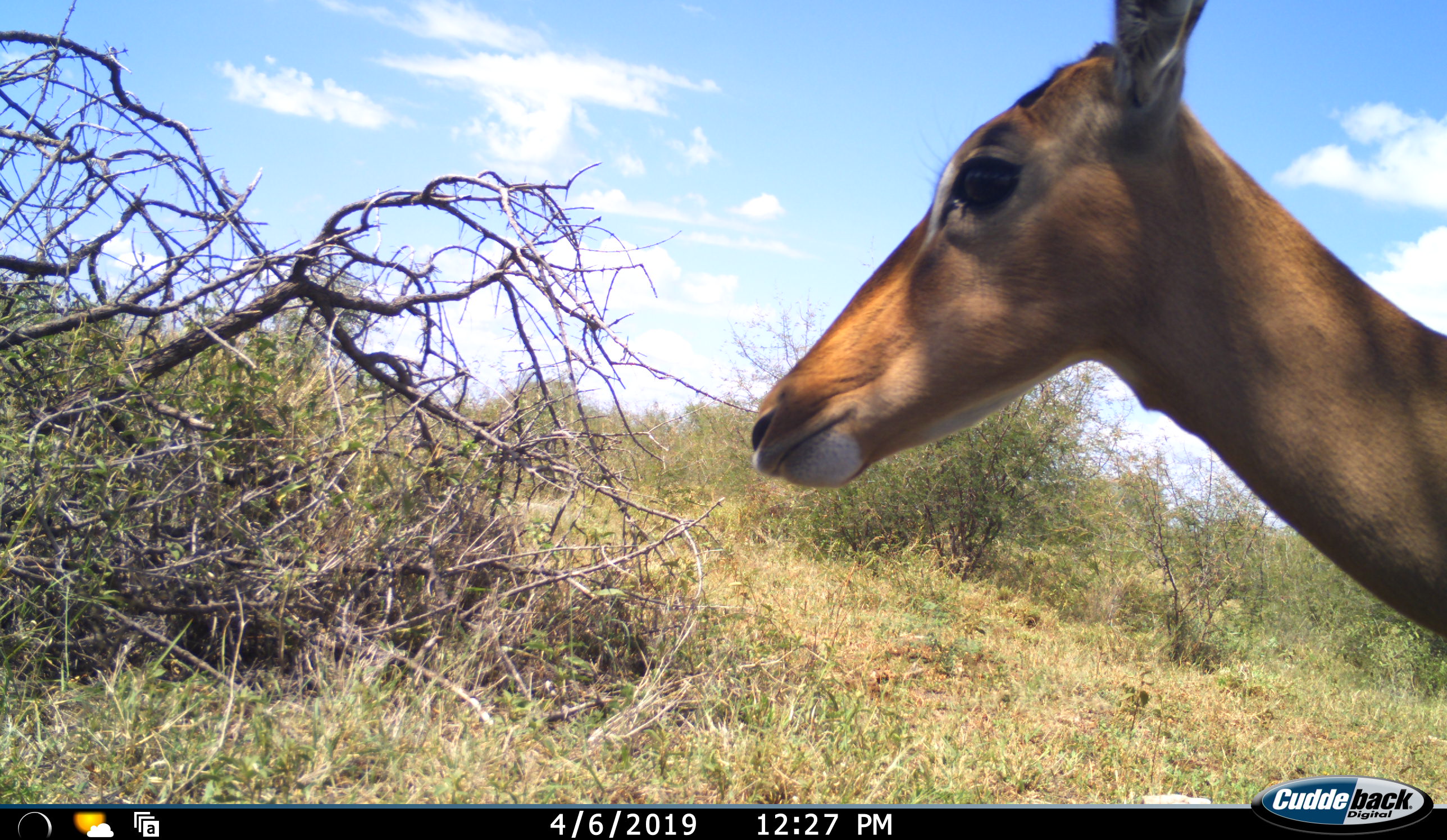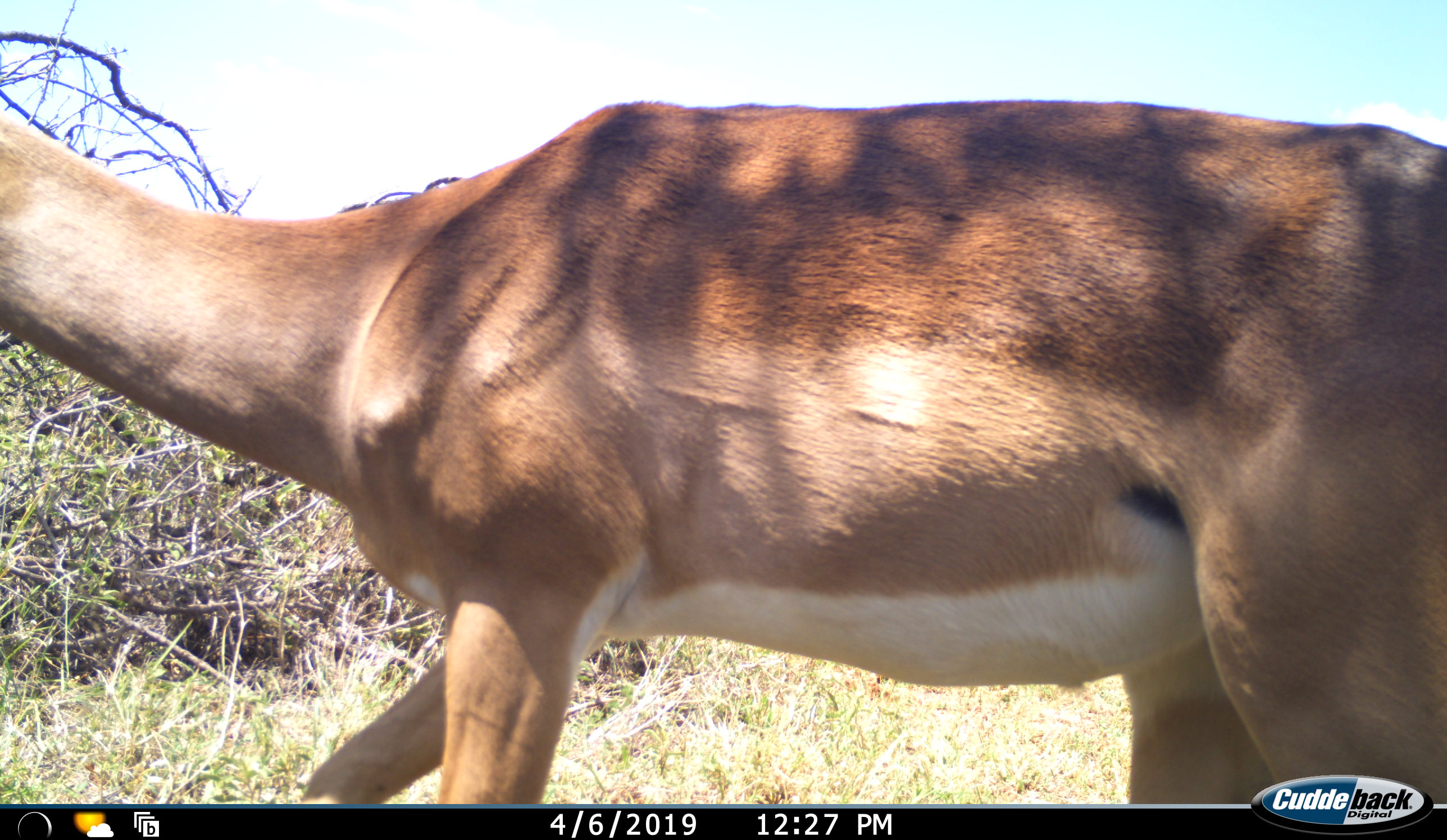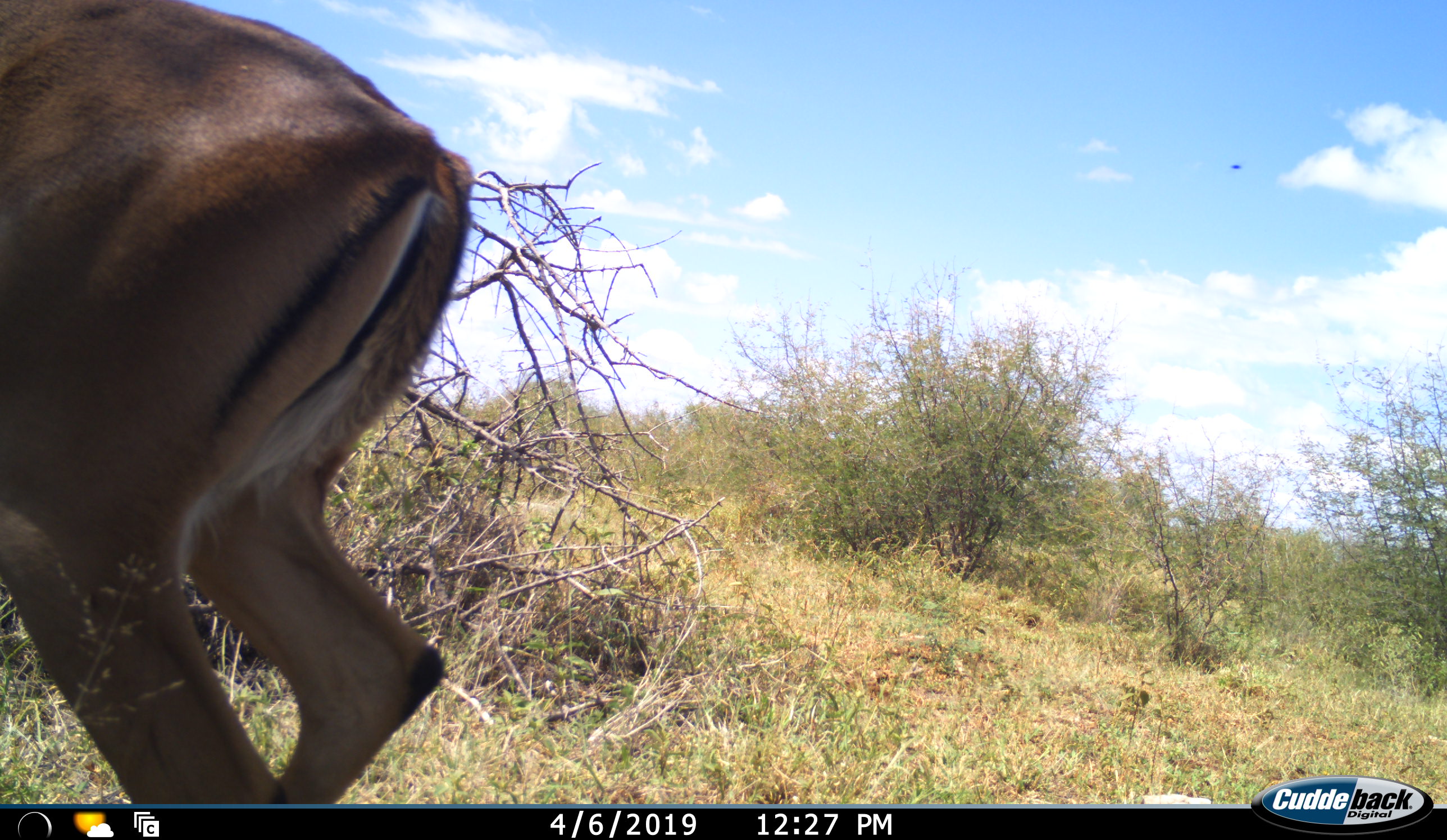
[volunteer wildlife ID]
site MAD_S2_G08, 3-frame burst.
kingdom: Animalia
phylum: Chordata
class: Mammalia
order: Artiodactyla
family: Bovidae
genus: Aepyceros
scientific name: Aepyceros melampus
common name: impala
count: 1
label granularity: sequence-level